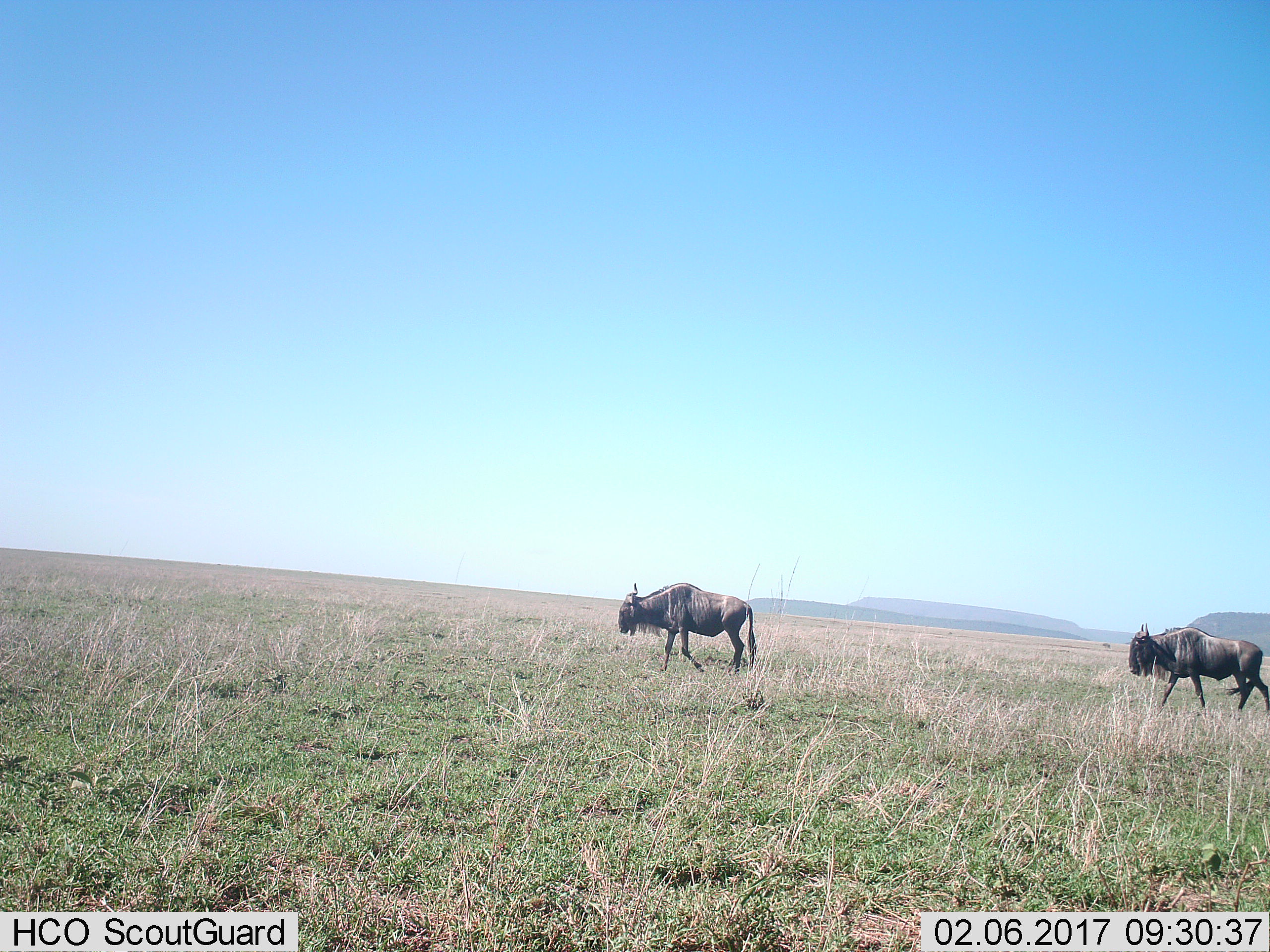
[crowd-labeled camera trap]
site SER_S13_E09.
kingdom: Animalia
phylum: Chordata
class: Mammalia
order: Artiodactyla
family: Bovidae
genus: Connochaetes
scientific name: Connochaetes taurinus taurinus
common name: blue wildebeest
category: wildebeestblue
Wildebeestblue (blue wildebeest) (Connochaetes taurinus taurinus), count 2. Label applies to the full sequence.